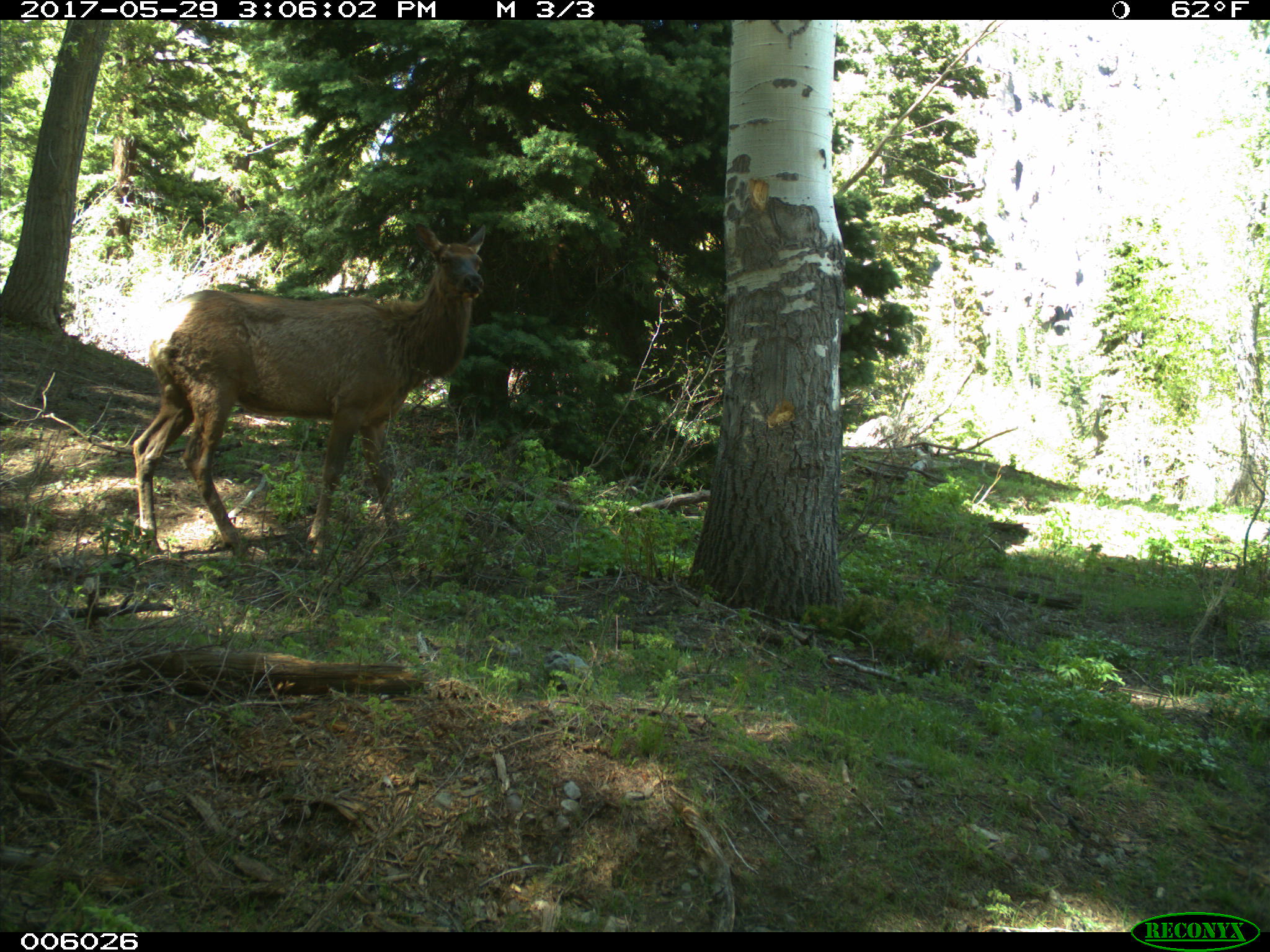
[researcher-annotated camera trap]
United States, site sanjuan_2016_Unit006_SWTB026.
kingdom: Animalia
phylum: Chordata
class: Mammalia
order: Artiodactyla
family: Cervidae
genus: Cervus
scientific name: Cervus elaphus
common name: red deer